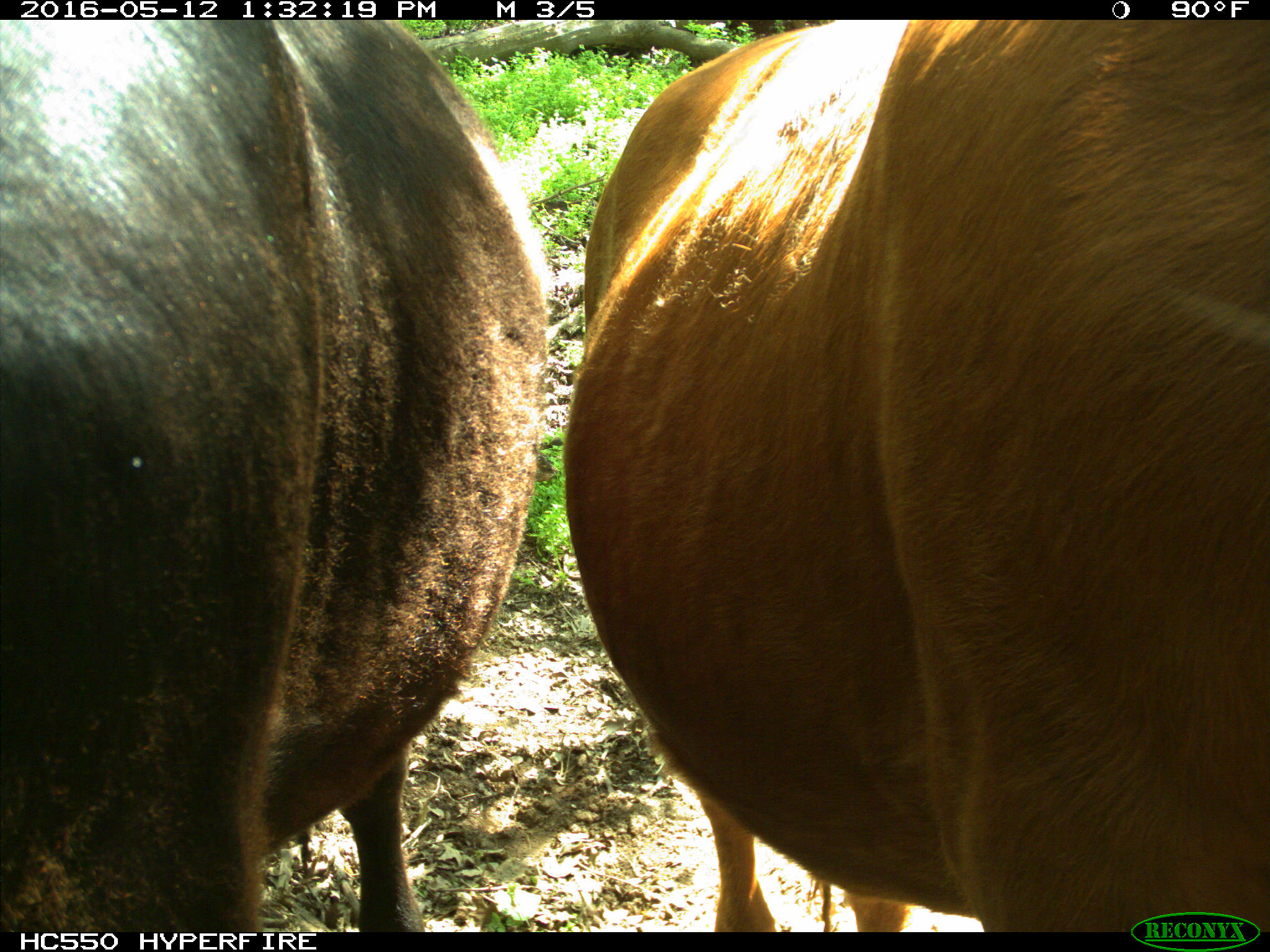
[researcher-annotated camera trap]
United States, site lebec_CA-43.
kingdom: Animalia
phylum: Chordata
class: Mammalia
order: Artiodactyla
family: Bovidae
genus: Bos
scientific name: Bos taurus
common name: domestic cow